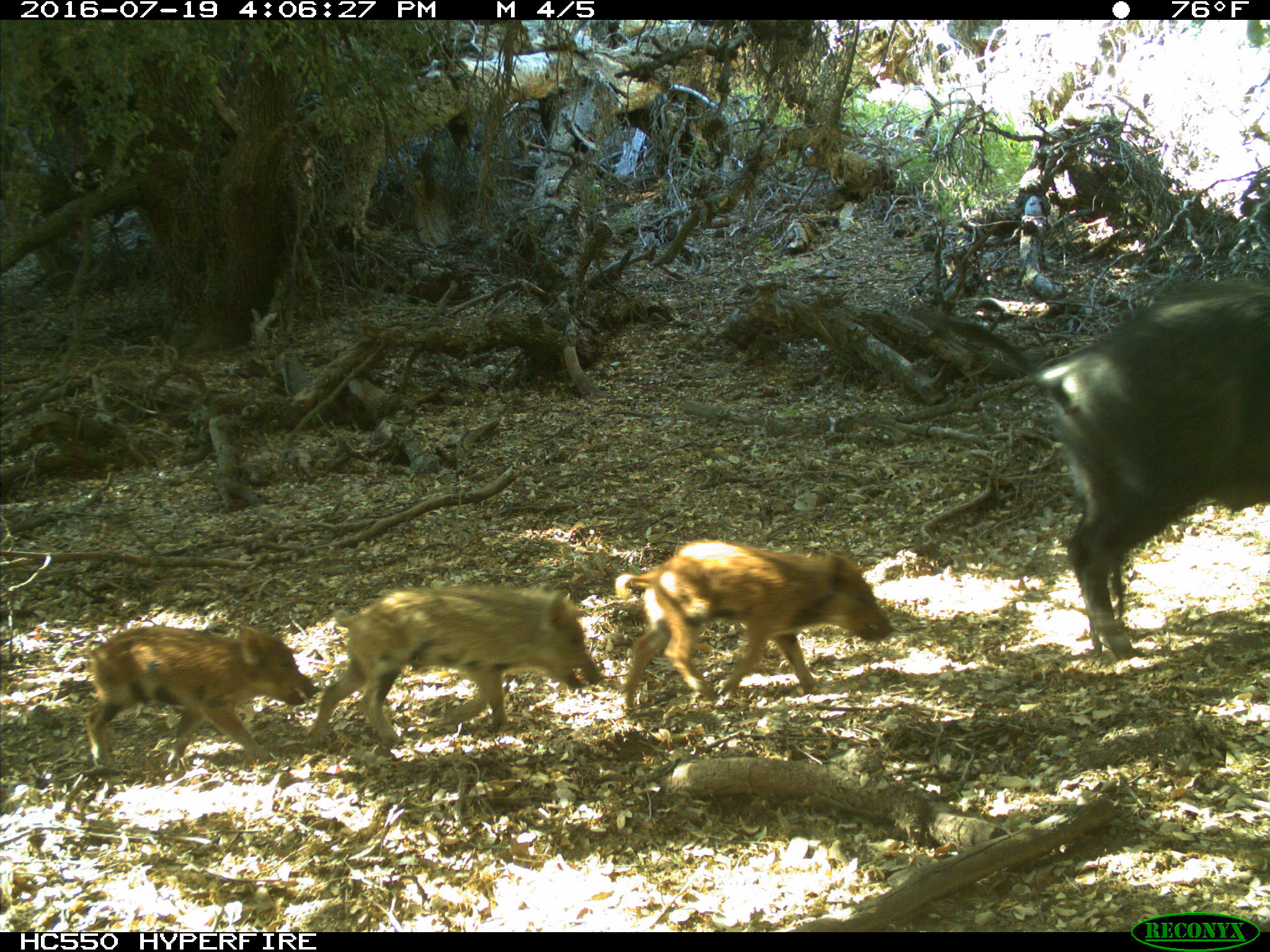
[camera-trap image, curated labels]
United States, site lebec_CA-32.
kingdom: Animalia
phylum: Chordata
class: Mammalia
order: Artiodactyla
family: Suidae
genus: Sus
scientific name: Sus scrofa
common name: wild boar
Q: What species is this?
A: Sus scrofa (wild boar).